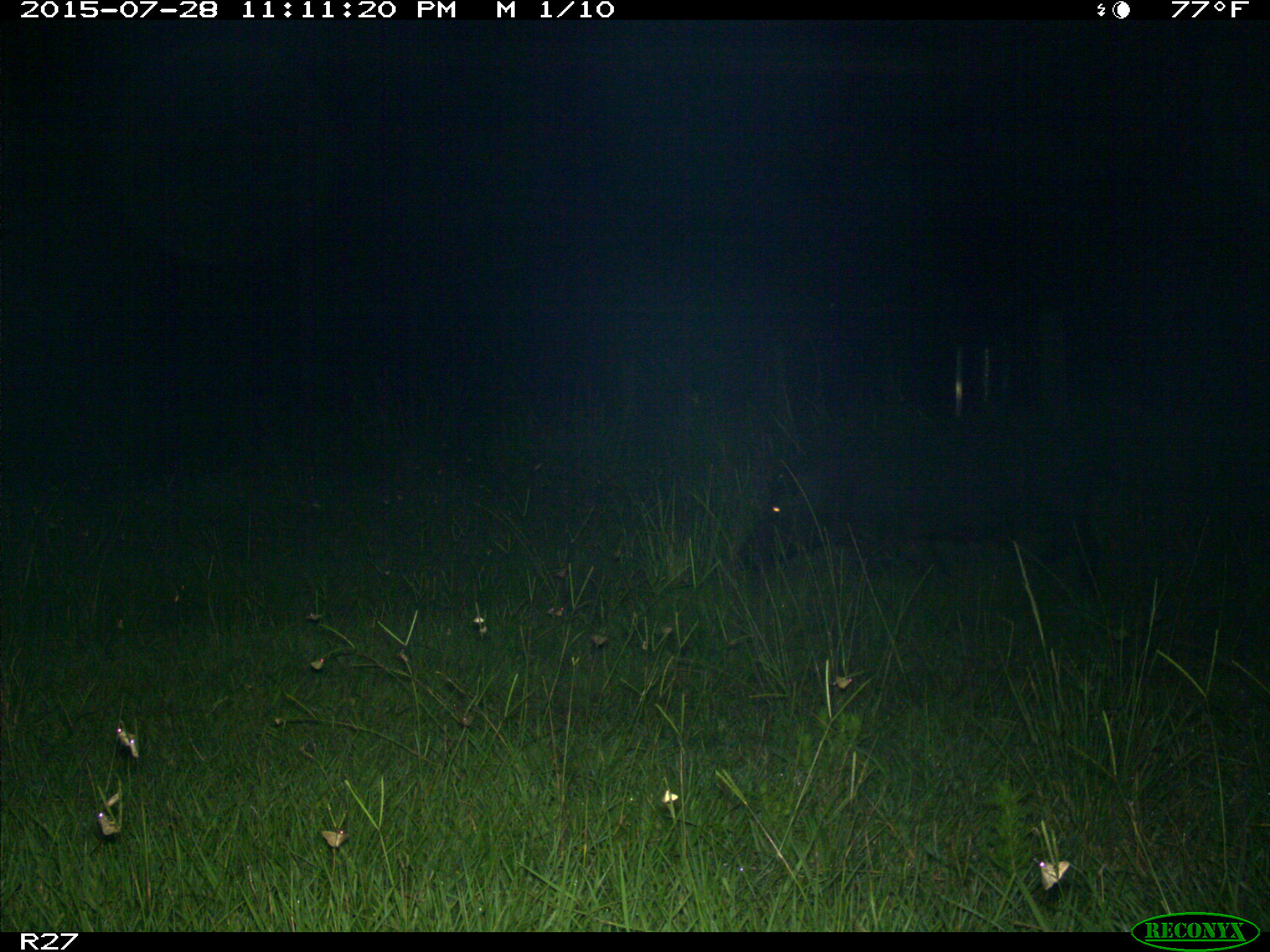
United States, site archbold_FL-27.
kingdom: Animalia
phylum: Chordata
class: Mammalia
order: Artiodactyla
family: Suidae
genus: Sus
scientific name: Sus scrofa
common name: wild boar